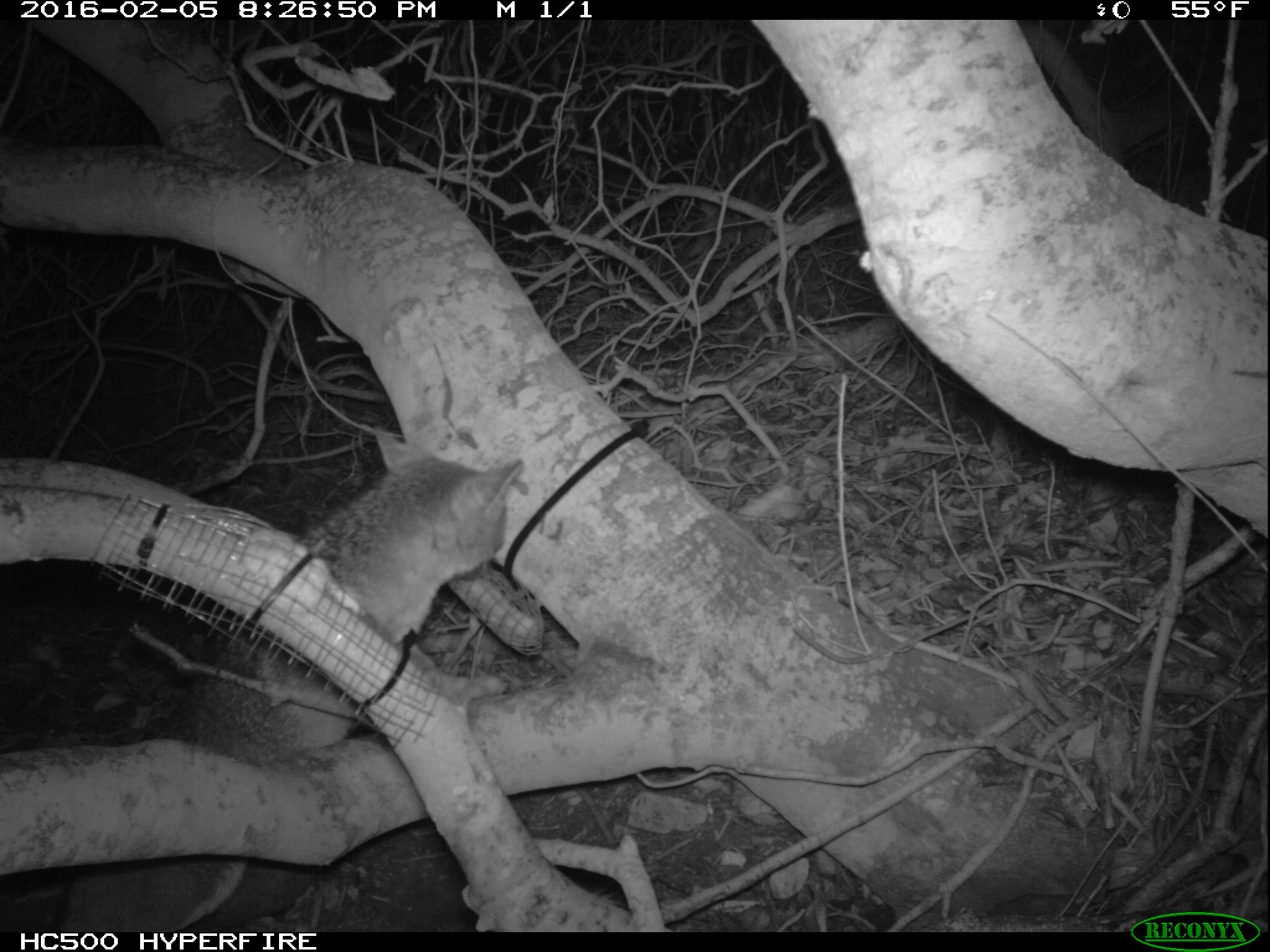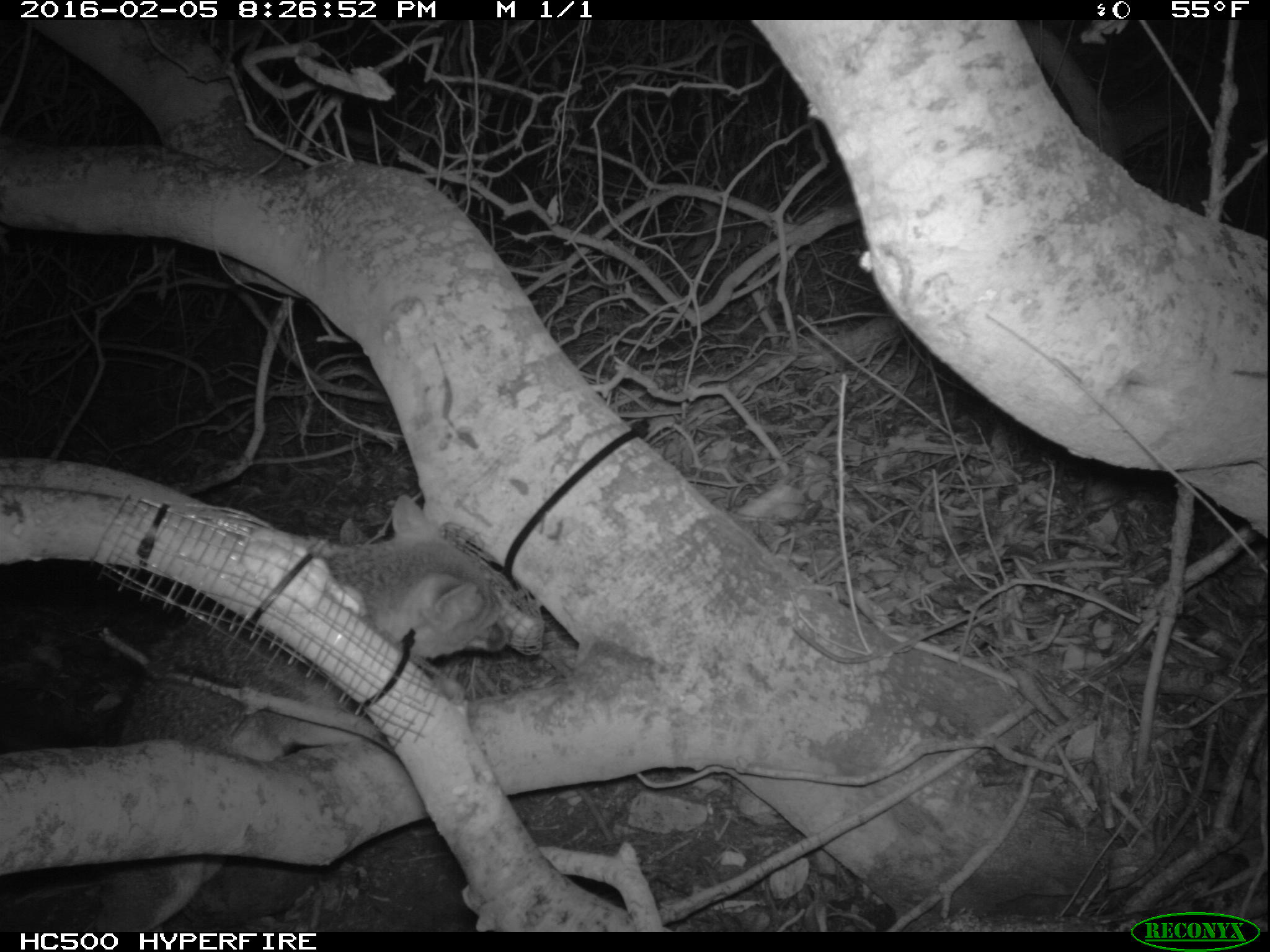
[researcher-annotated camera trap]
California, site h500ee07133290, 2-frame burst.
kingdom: Animalia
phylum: Chordata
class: Mammalia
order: Carnivora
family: Canidae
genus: Urocyon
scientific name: Urocyon littoralis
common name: island fox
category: fox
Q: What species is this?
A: Fox (island fox) (Urocyon littoralis).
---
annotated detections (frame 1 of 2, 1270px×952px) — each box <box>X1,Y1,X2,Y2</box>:
fox: <box>43,430,523,930</box>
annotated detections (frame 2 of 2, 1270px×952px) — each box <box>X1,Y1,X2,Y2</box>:
fox: <box>95,491,513,932</box>